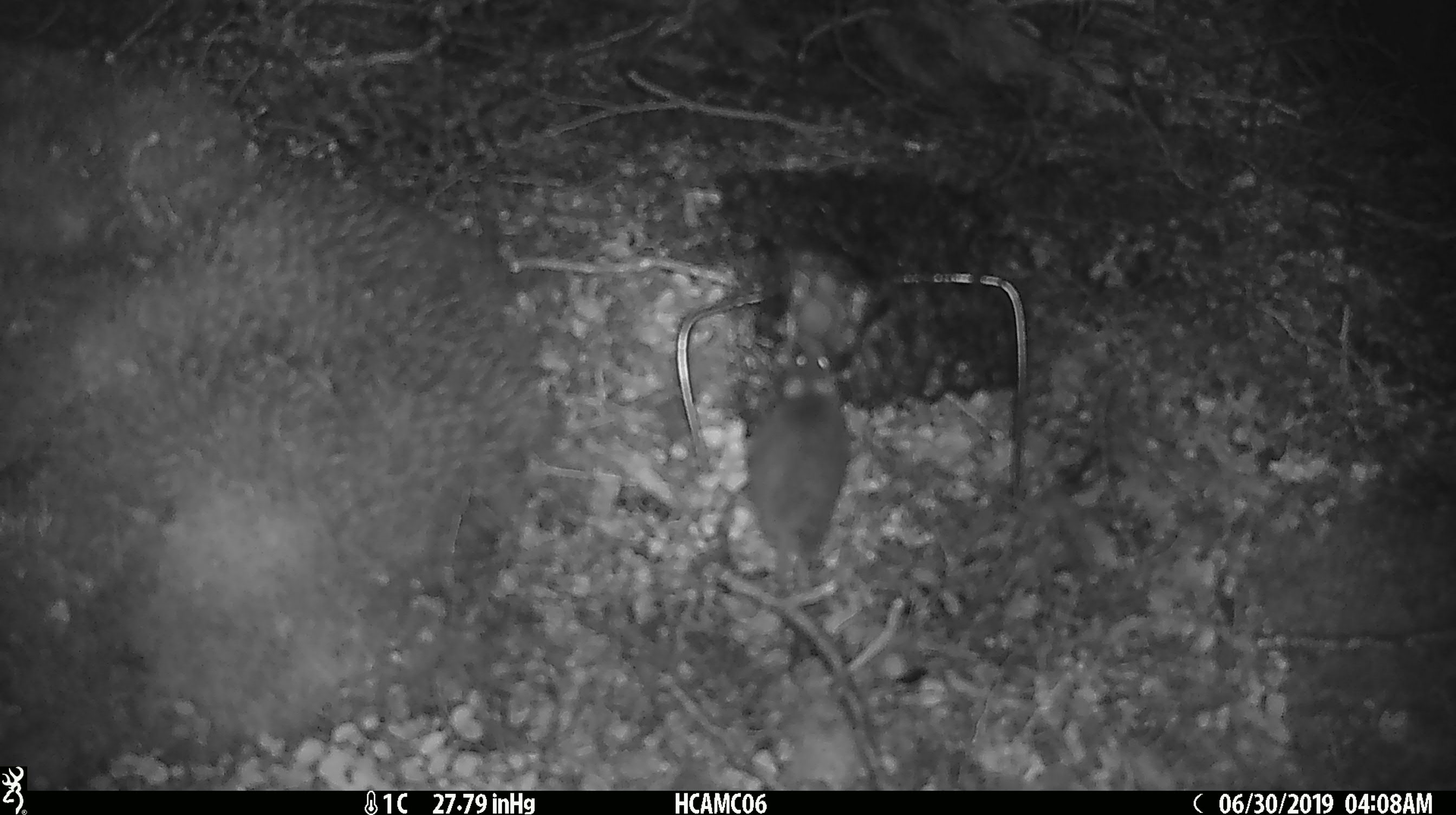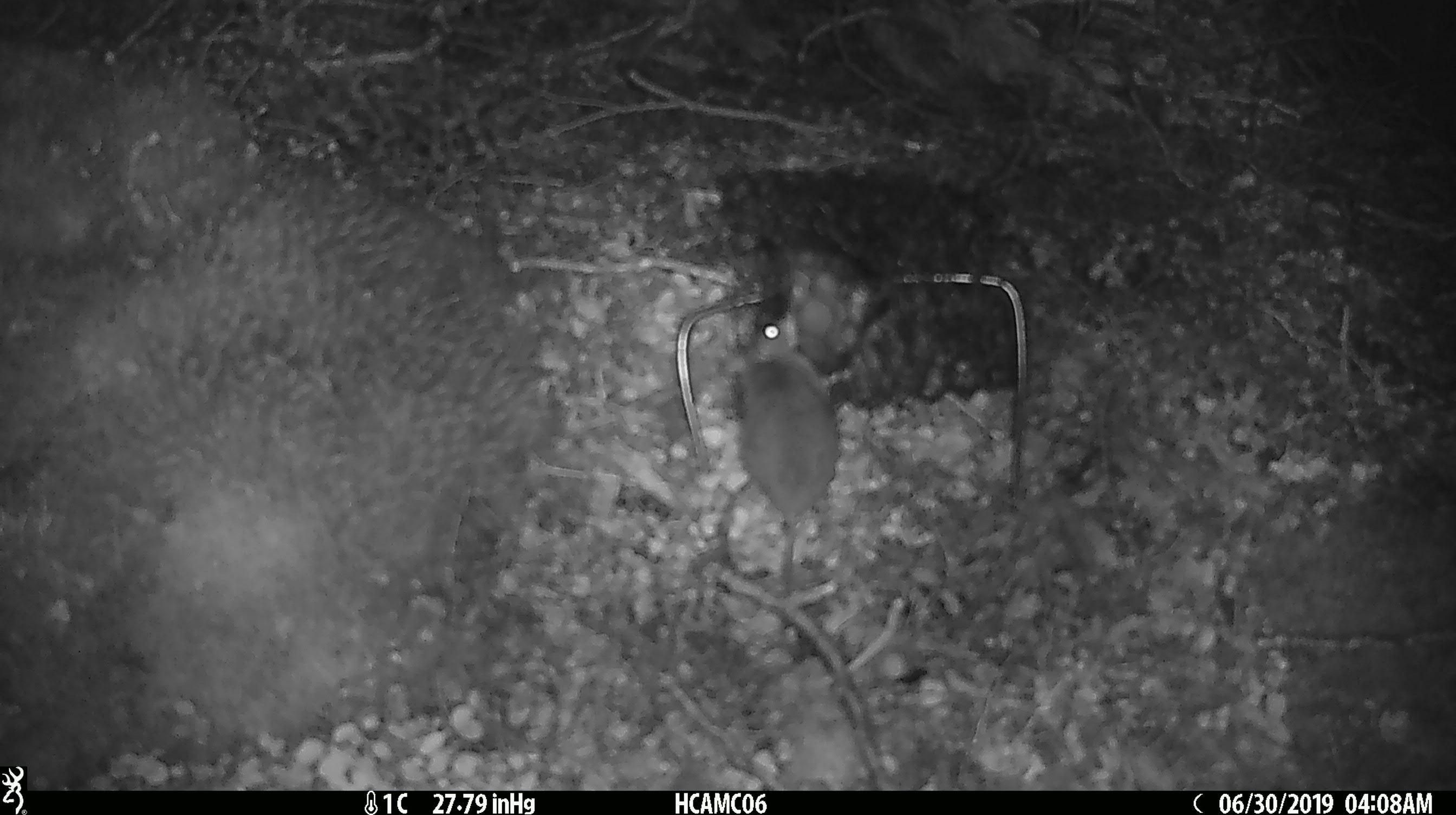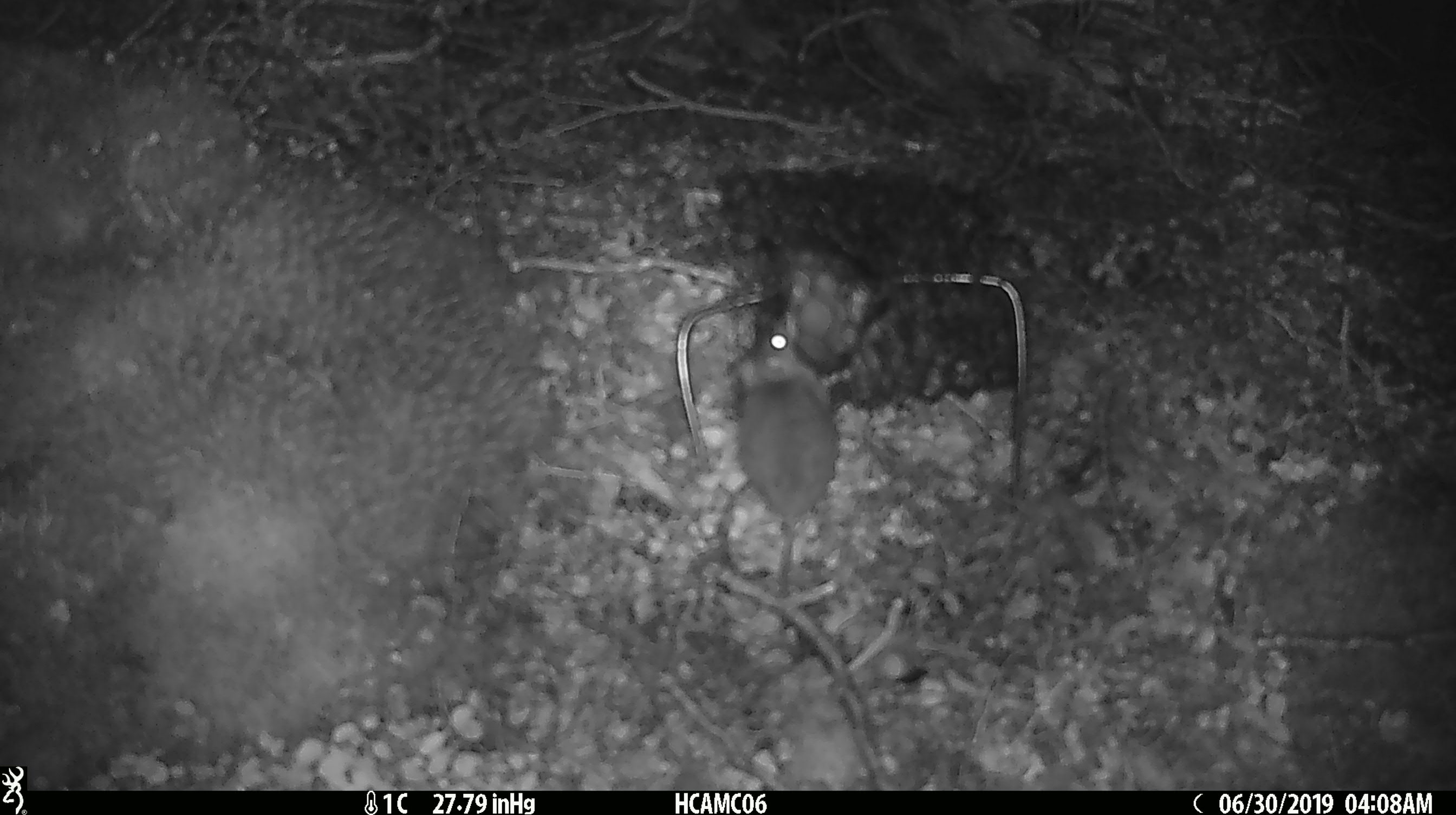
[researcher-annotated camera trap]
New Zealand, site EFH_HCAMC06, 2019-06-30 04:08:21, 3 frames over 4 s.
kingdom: Animalia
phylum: Chordata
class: Mammalia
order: Rodentia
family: Muridae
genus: Mus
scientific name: Mus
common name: mouse